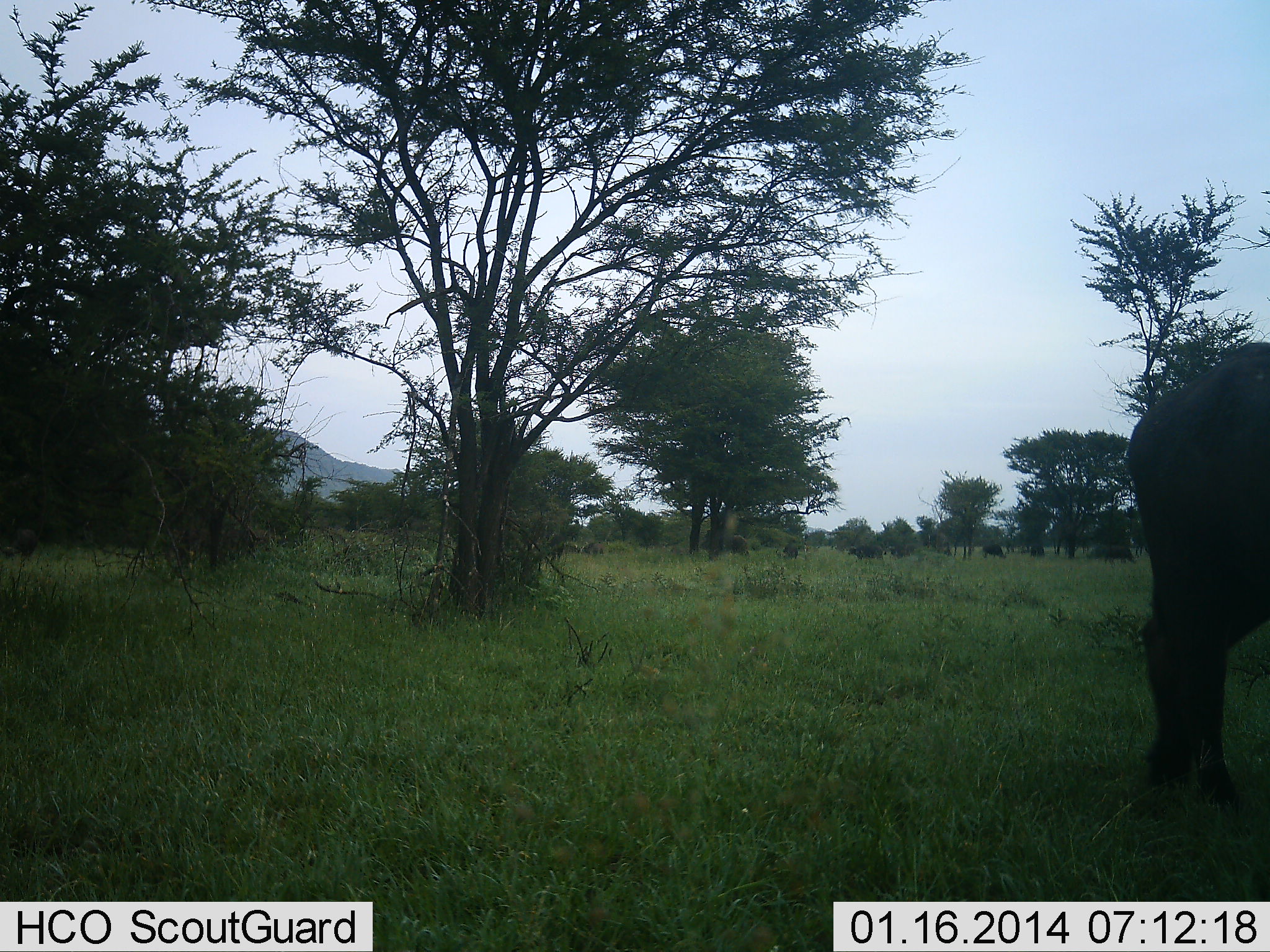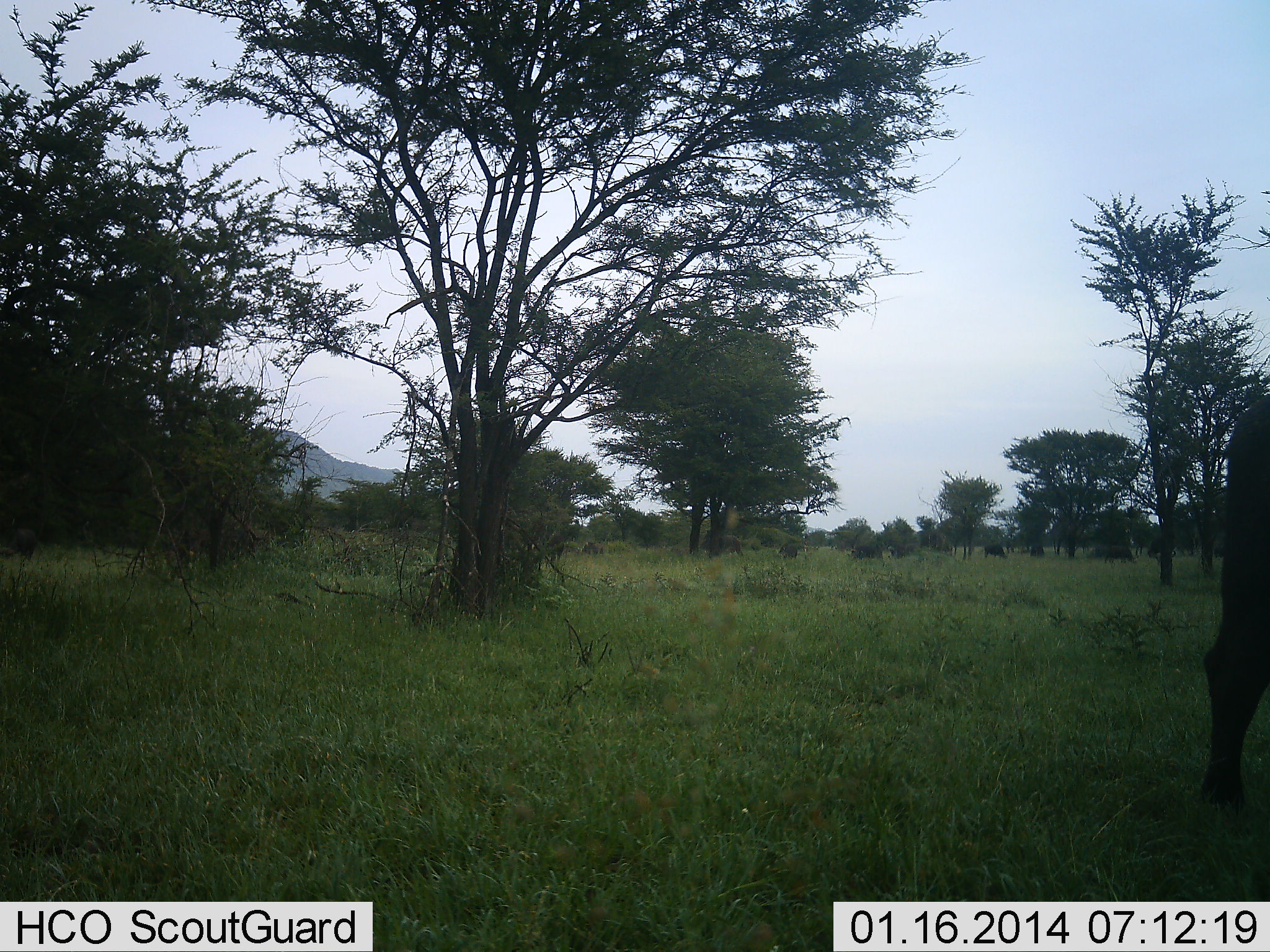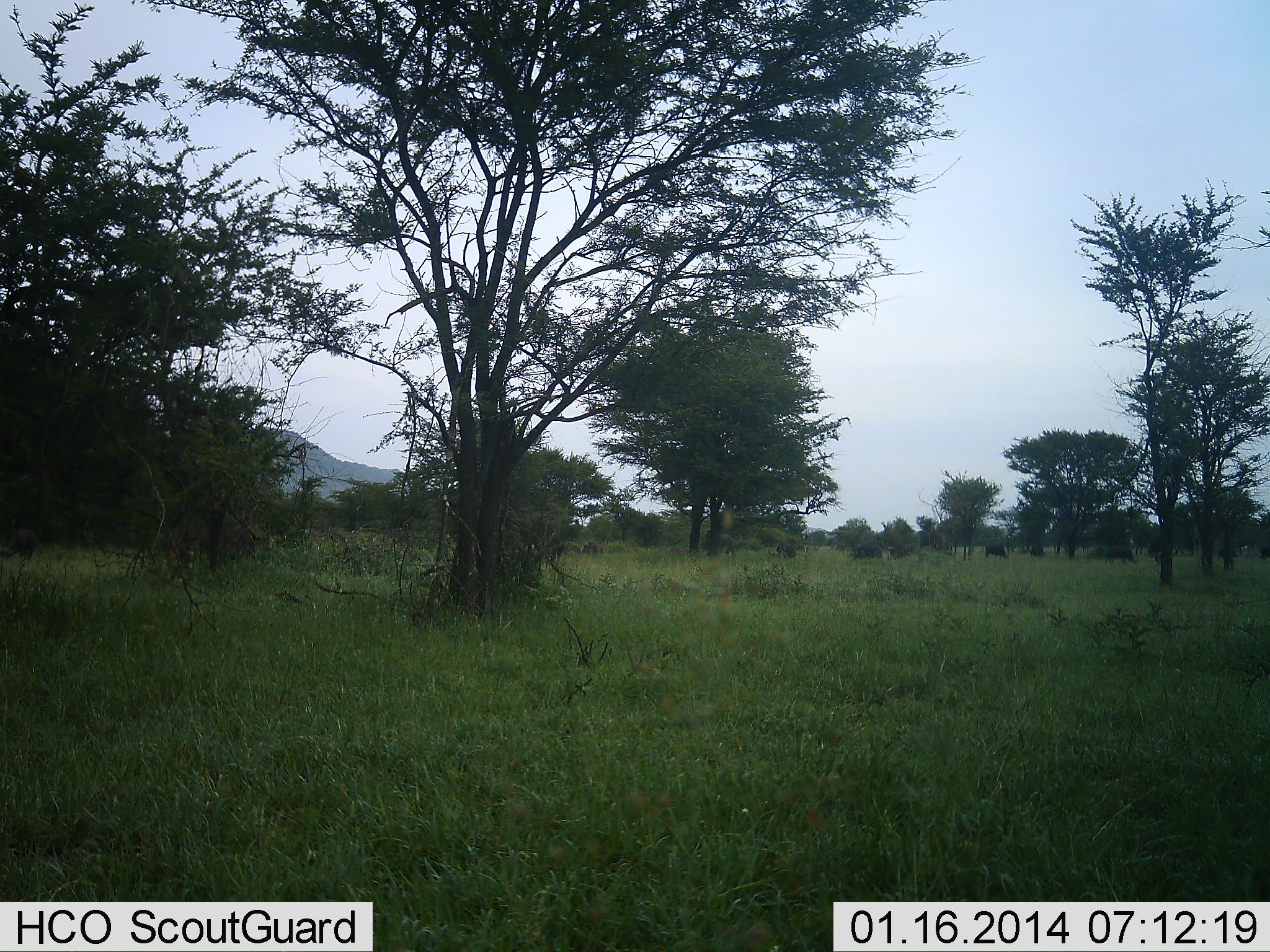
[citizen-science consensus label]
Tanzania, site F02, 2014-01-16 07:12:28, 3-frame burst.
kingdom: Animalia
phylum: Chordata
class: Mammalia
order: Artiodactyla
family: Bovidae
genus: Syncerus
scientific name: Syncerus caffer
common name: cape buffalo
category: buffalo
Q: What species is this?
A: Buffalo (cape buffalo) (Syncerus caffer).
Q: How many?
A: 1.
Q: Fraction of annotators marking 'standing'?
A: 20%.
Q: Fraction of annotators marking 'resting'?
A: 0%.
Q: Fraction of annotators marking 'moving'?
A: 90%.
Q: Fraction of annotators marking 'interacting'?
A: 0%.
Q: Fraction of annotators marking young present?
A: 0%.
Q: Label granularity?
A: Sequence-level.